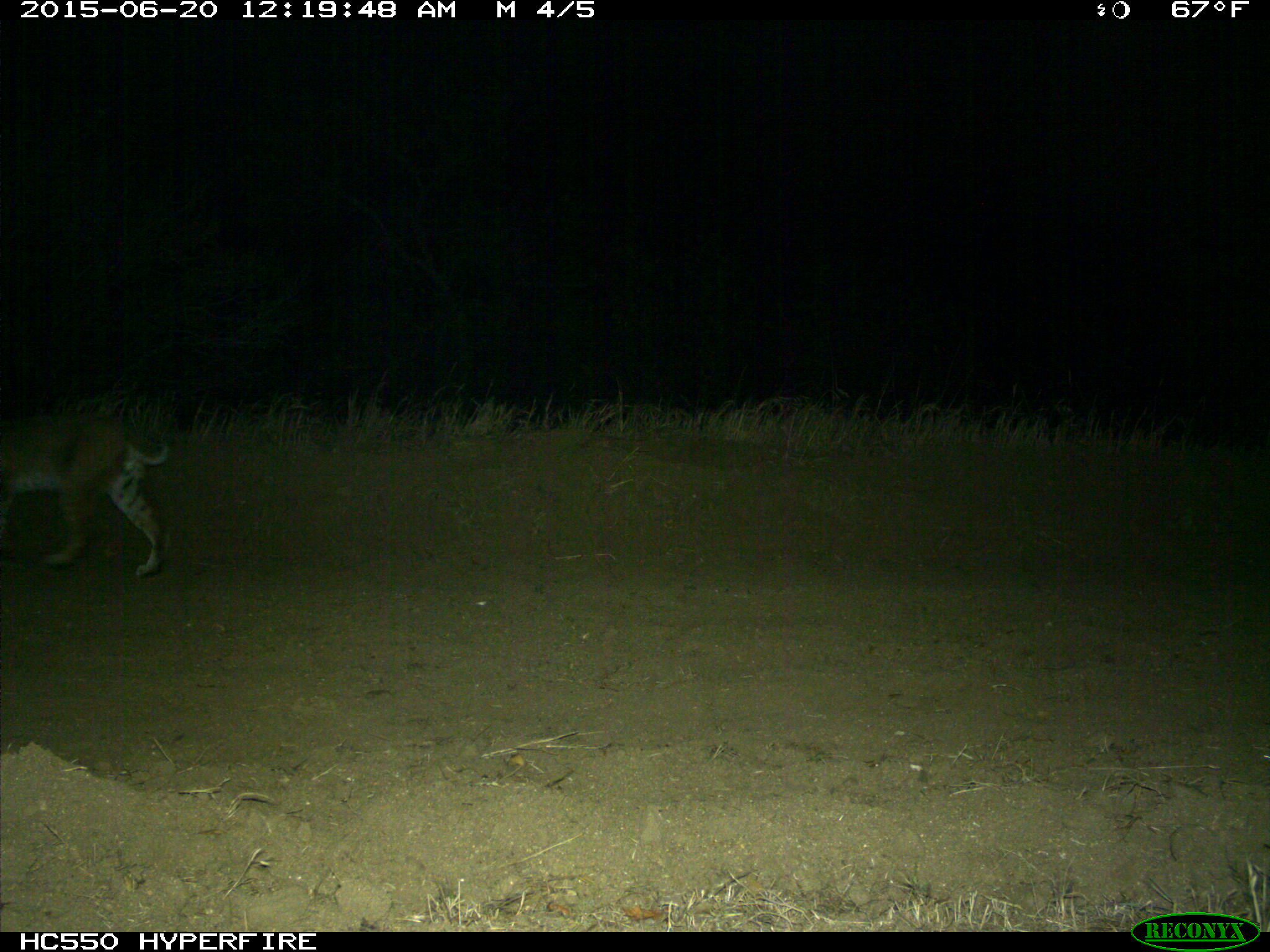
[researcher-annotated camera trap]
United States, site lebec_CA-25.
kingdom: Animalia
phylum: Chordata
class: Mammalia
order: Carnivora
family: Felidae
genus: Lynx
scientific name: Lynx rufus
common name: bobcat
Lynx rufus (bobcat).